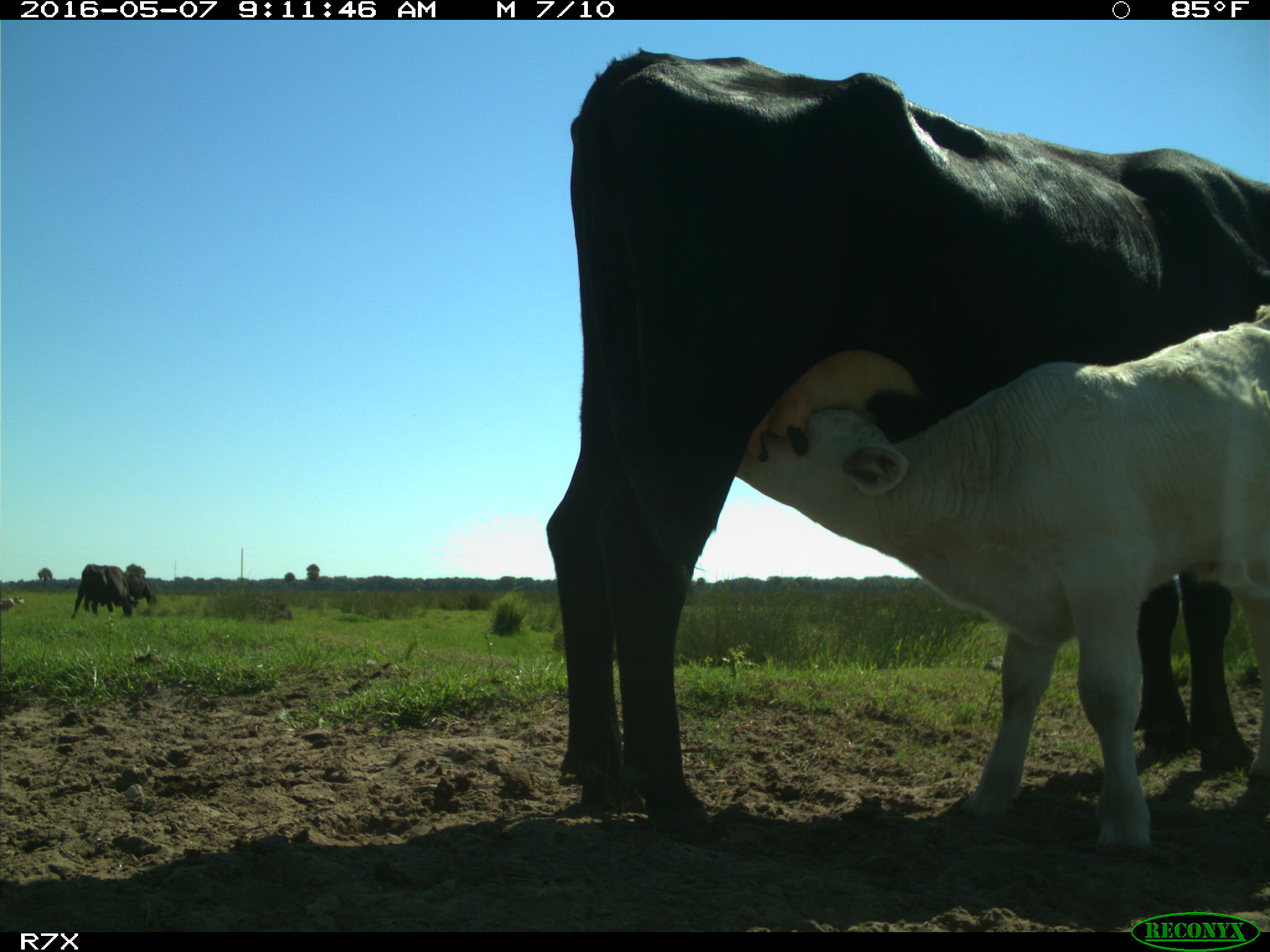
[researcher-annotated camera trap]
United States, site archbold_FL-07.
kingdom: Animalia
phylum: Chordata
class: Mammalia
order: Artiodactyla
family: Bovidae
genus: Bos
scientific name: Bos taurus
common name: domestic cow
Bos taurus (domestic cow).